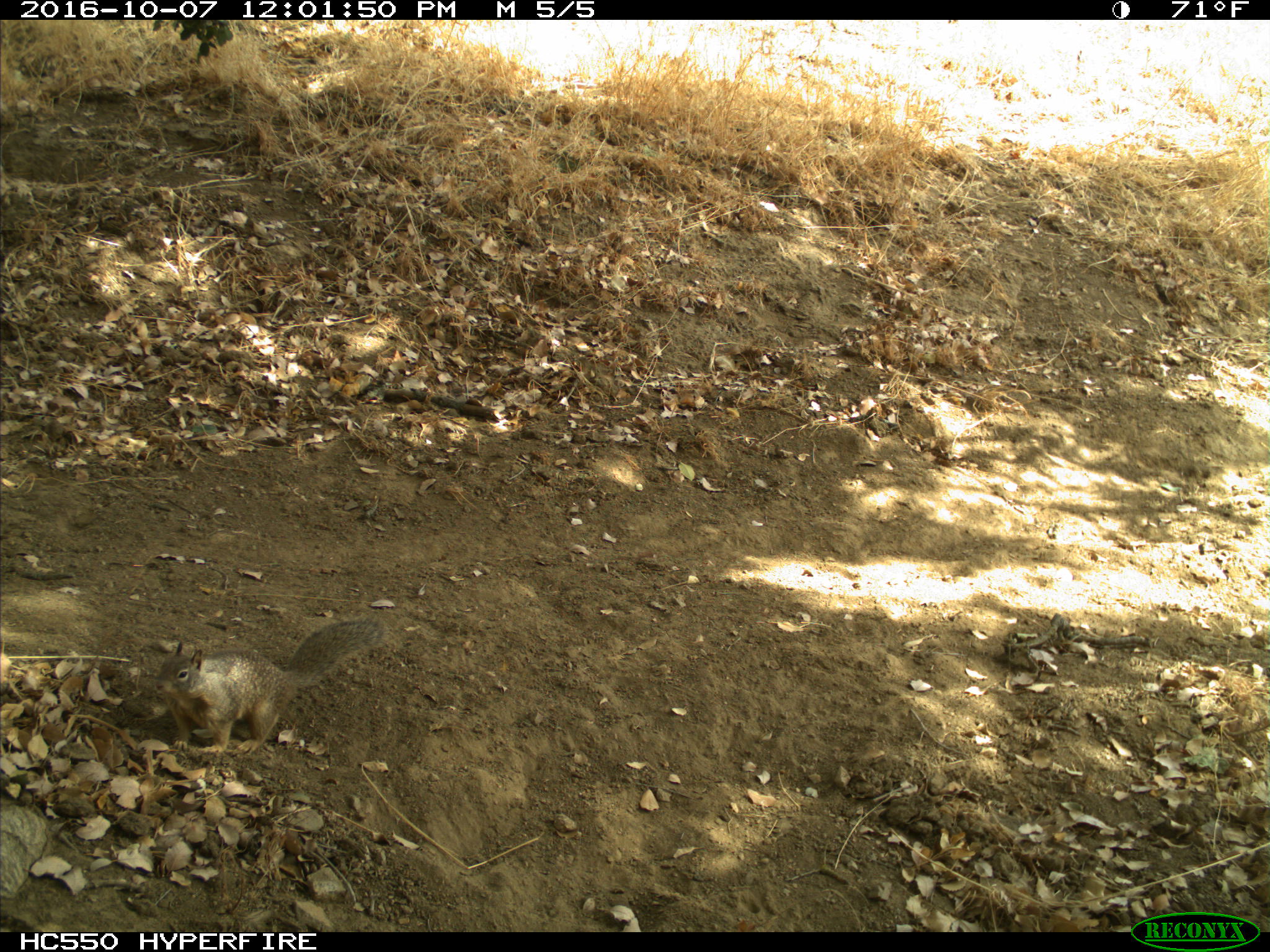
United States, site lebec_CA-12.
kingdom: Animalia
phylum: Chordata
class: Mammalia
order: Rodentia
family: Sciuridae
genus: Otospermophilus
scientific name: Otospermophilus beecheyi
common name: california ground squirrel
Otospermophilus beecheyi (california ground squirrel).